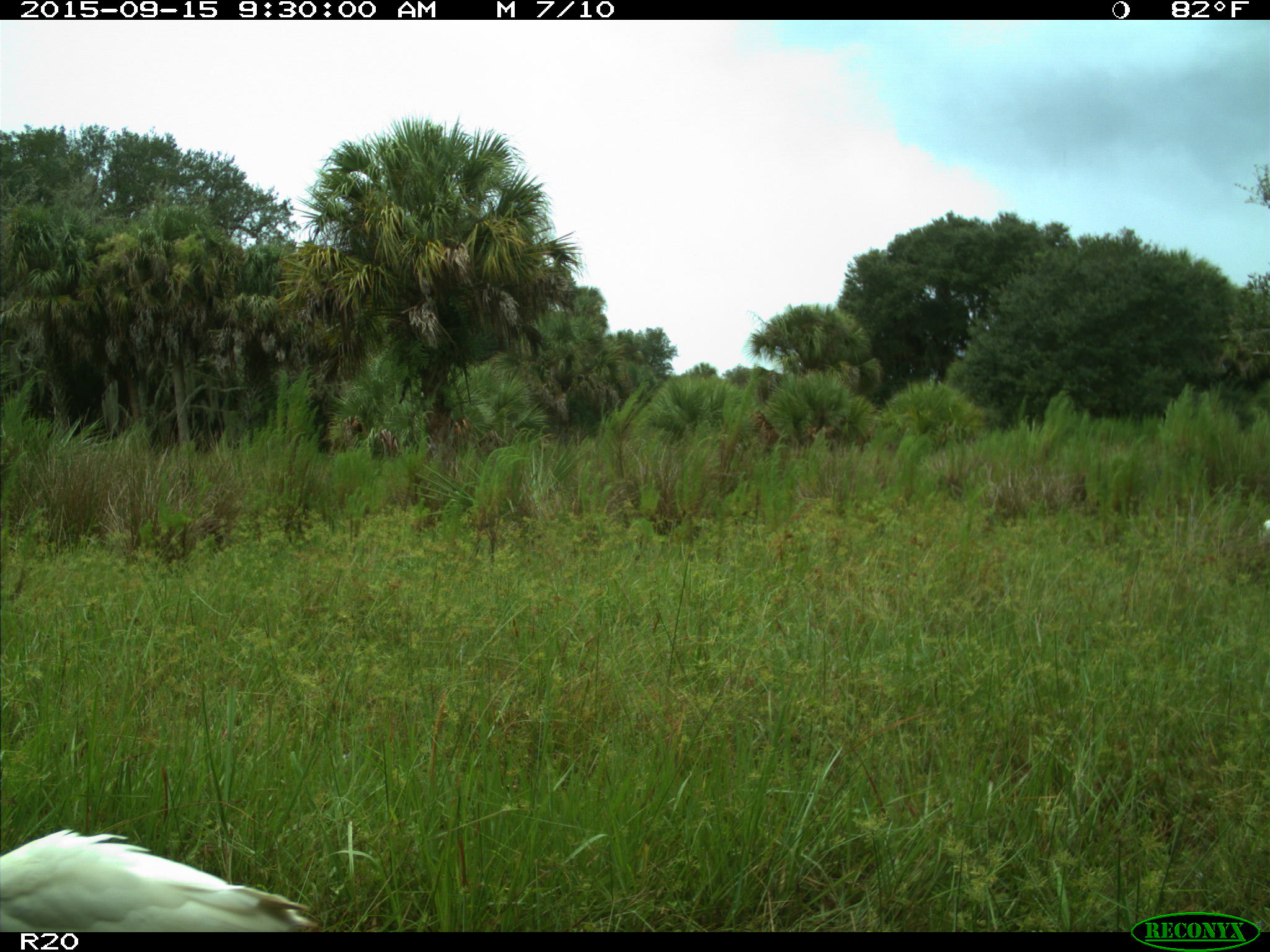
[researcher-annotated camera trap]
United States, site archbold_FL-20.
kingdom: Animalia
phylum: Chordata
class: Aves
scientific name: Aves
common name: birds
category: unidentified bird